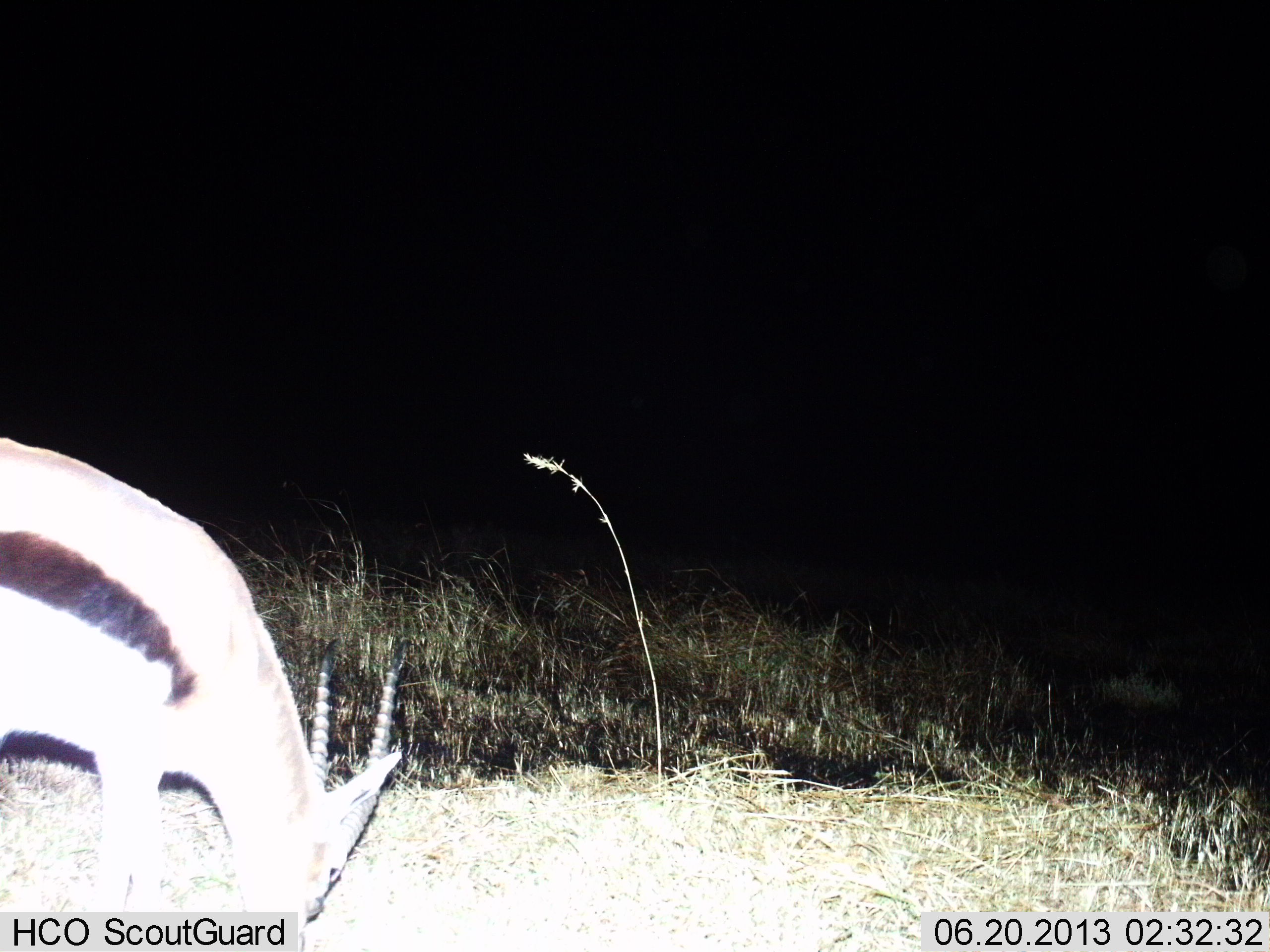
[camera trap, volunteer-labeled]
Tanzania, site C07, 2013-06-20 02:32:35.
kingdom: Animalia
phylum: Chordata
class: Mammalia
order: Artiodactyla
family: Bovidae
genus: Eudorcas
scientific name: Eudorcas thomsonii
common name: thomson's gazelle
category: gazellethomsons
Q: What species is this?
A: Gazellethomsons (thomson's gazelle) (Eudorcas thomsonii).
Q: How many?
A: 1.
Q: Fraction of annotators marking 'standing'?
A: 15%.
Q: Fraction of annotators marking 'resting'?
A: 0%.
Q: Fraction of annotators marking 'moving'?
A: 0%.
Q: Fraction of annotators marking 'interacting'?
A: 0%.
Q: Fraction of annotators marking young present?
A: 0%.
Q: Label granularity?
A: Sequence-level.